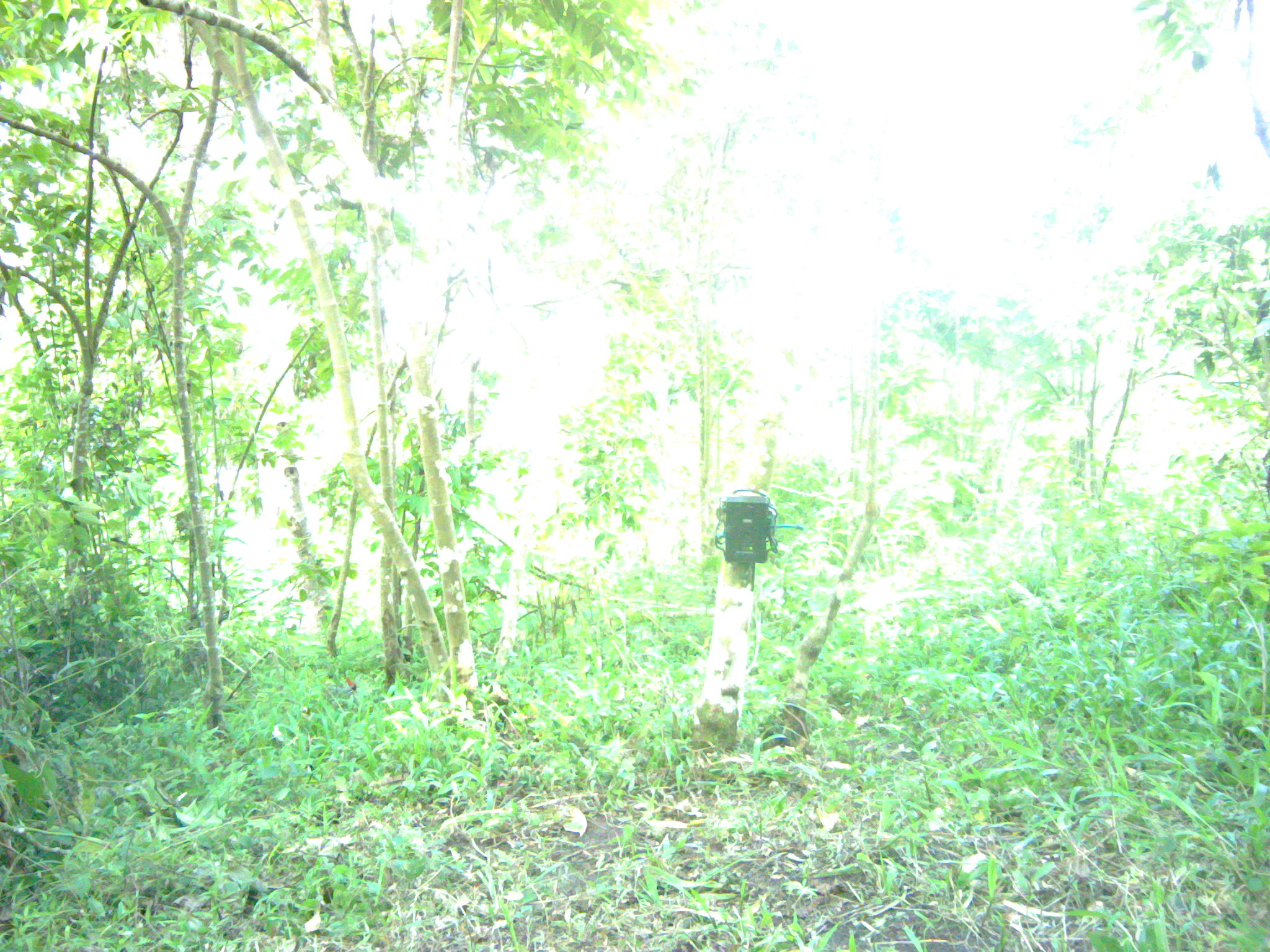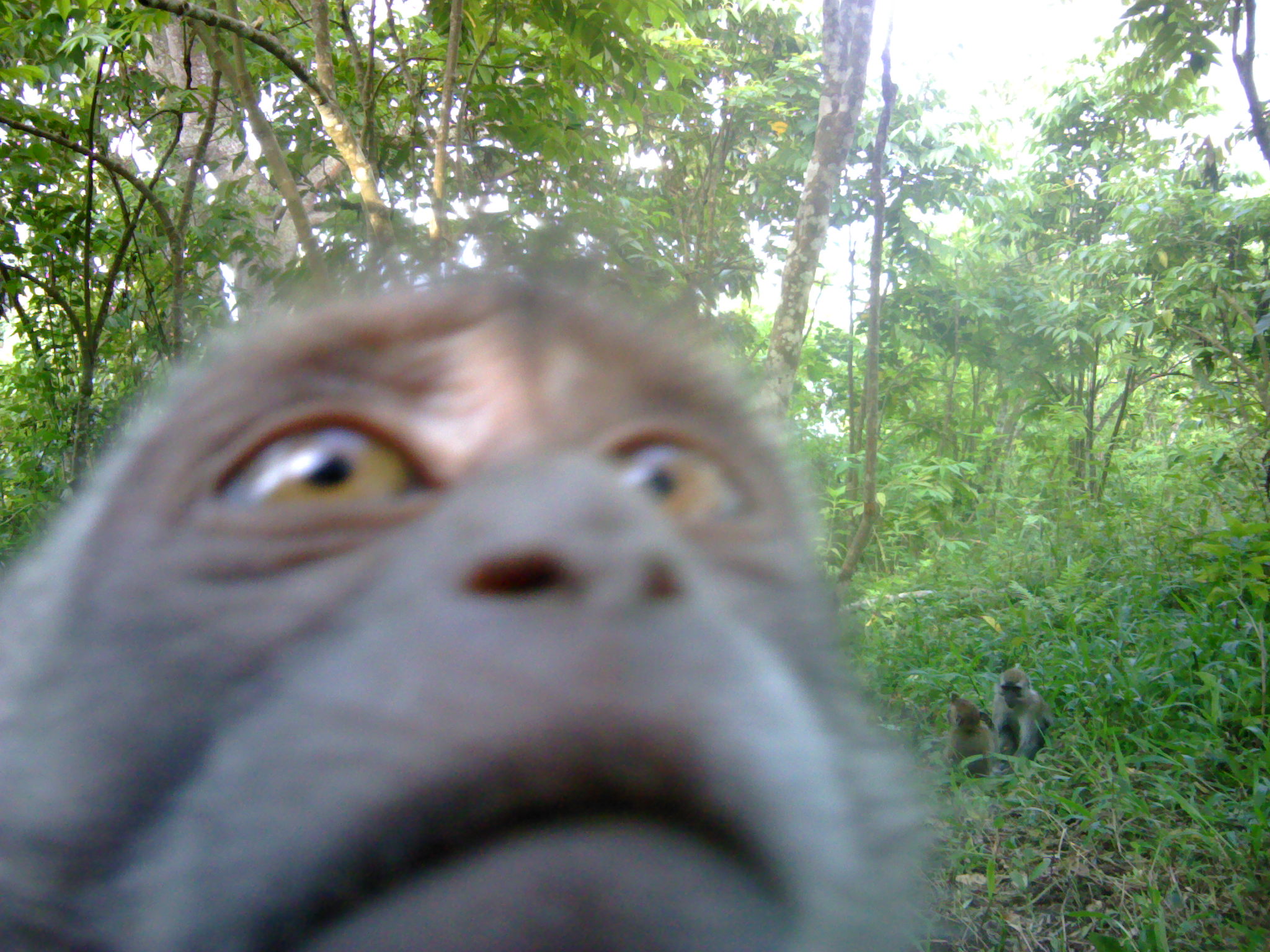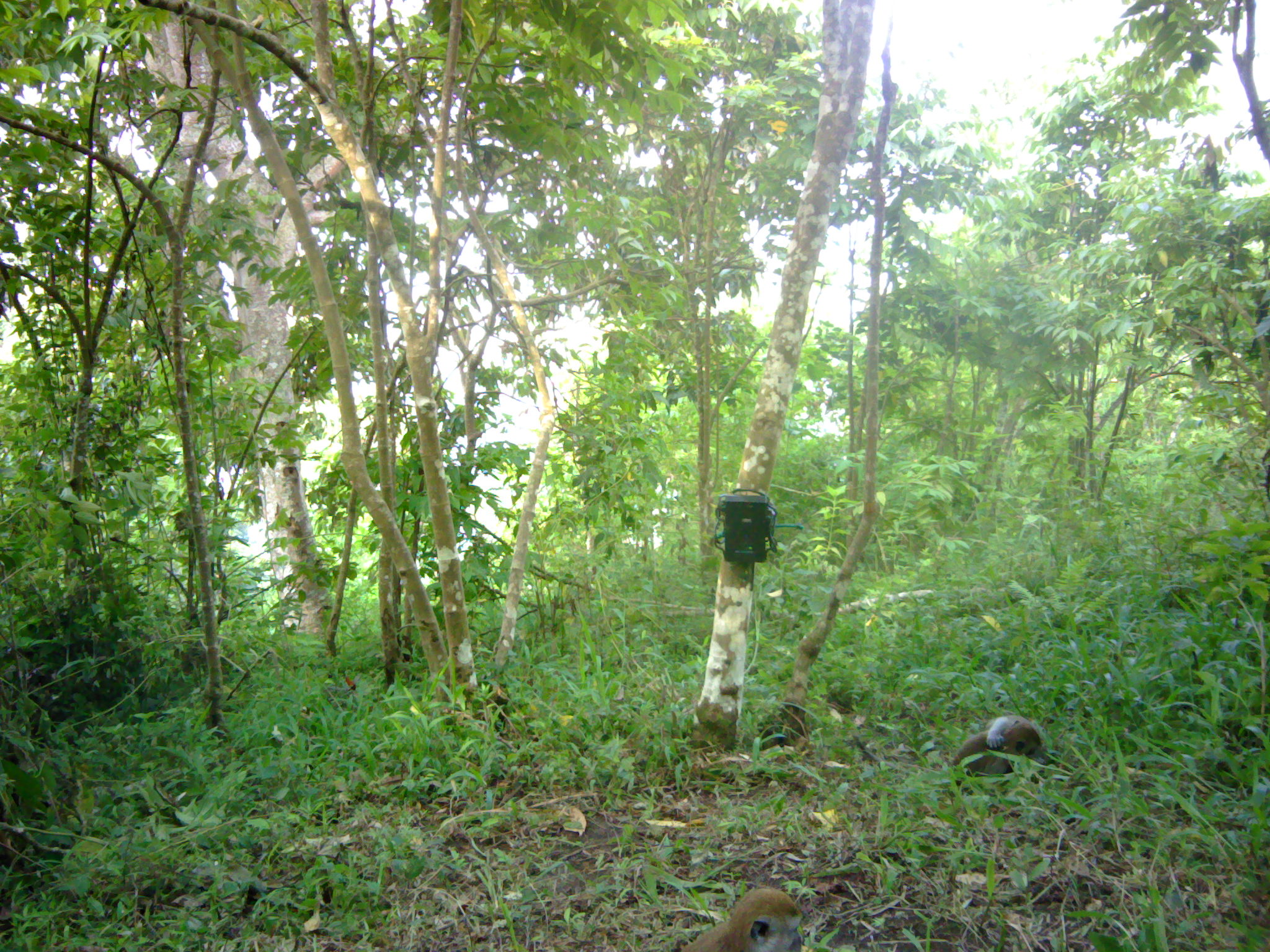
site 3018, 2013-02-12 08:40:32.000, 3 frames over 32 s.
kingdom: Animalia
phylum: Chordata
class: Mammalia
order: Primates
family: Cercopithecidae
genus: Macaca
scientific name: Macaca fascicularis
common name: crab-eating macaque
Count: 3.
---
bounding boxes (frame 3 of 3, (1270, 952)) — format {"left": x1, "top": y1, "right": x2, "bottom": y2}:
macaca fascicularis: {"left": 674, "top": 884, "right": 805, "bottom": 952}; {"left": 946, "top": 720, "right": 1044, "bottom": 781}; {"left": 985, "top": 712, "right": 1045, "bottom": 762}